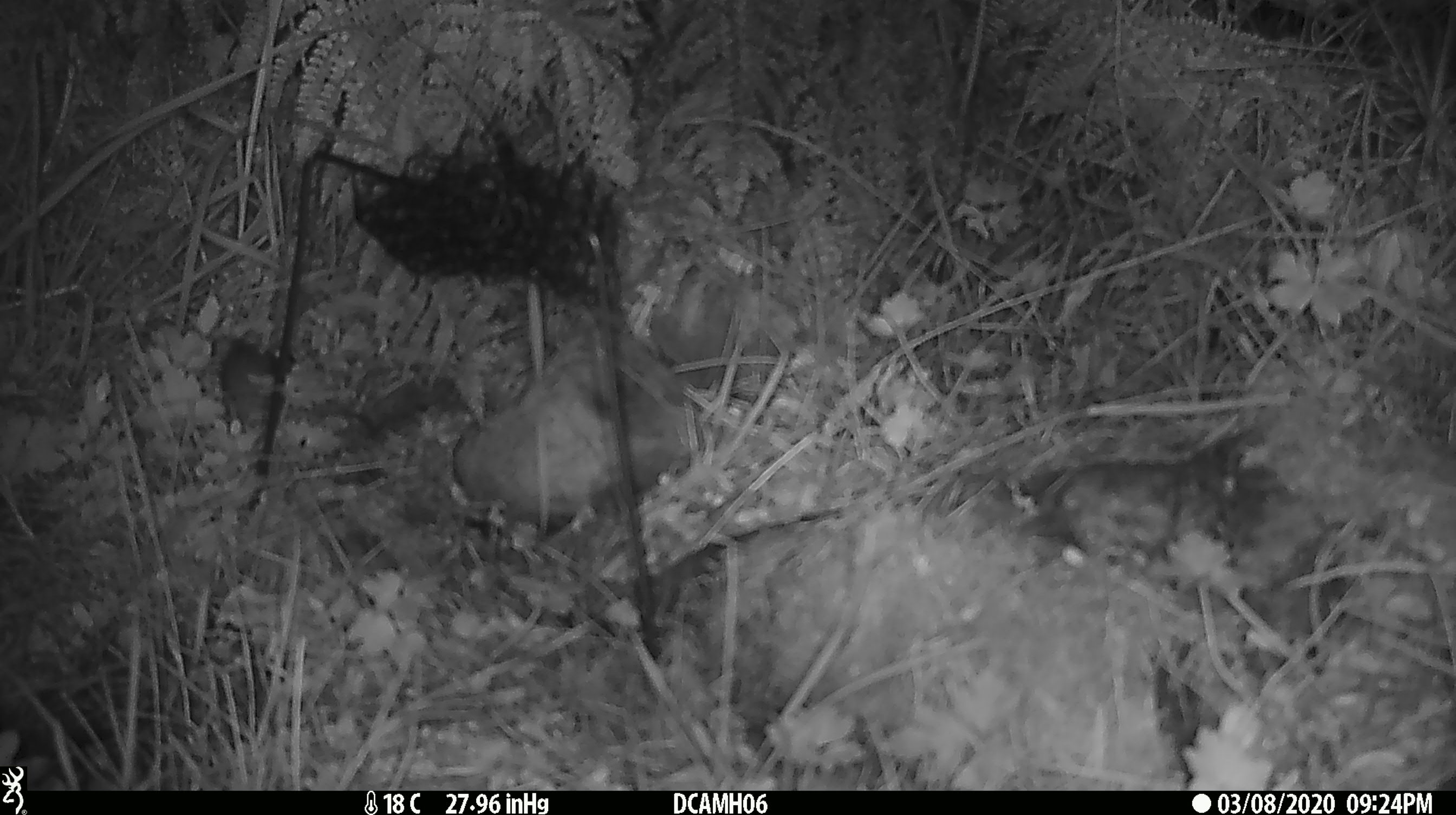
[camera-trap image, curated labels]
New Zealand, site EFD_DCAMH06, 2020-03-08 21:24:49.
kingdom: Animalia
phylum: Chordata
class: Mammalia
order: Rodentia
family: Muridae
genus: Mus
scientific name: Mus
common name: mouse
Mouse (Mus).